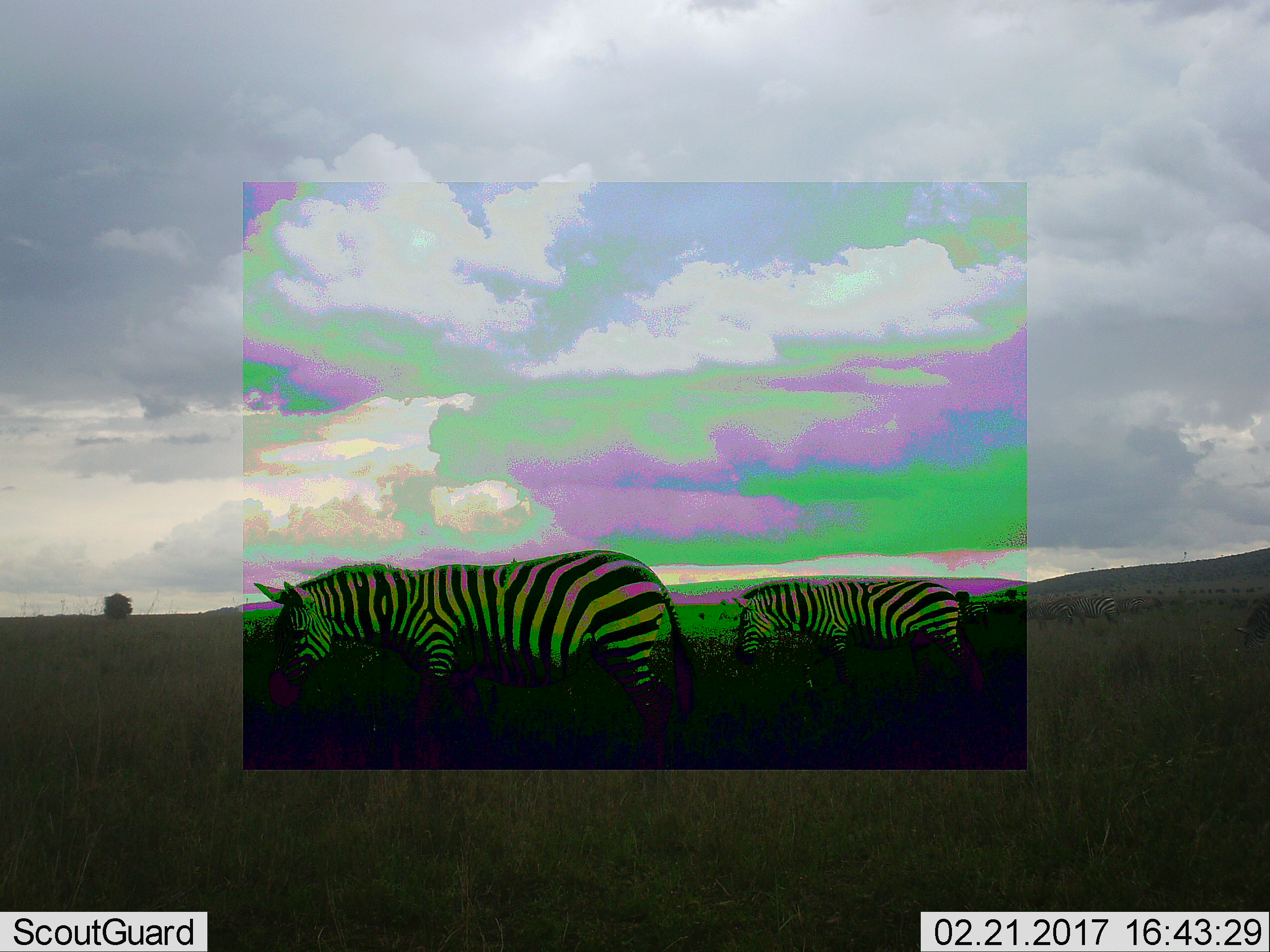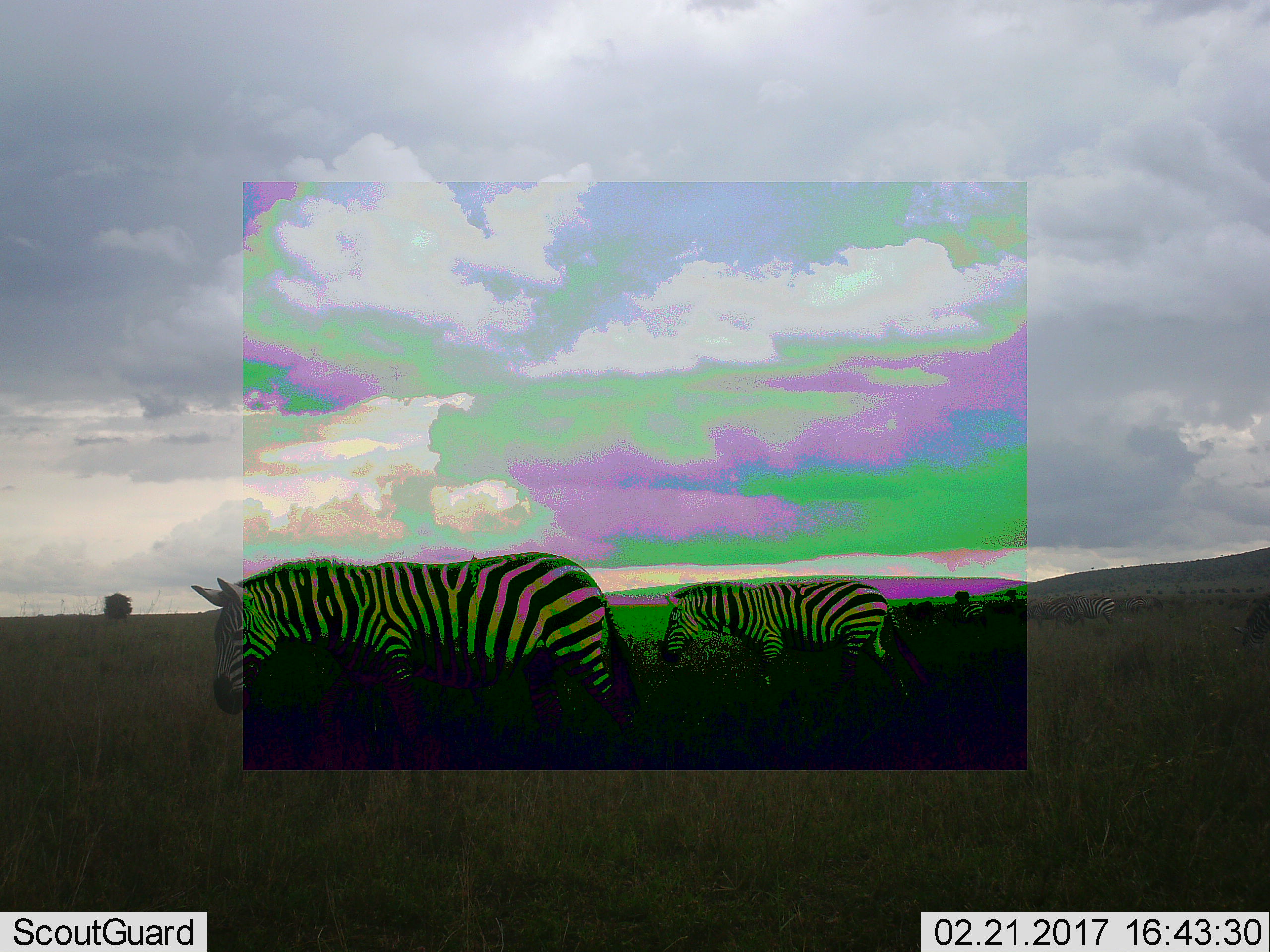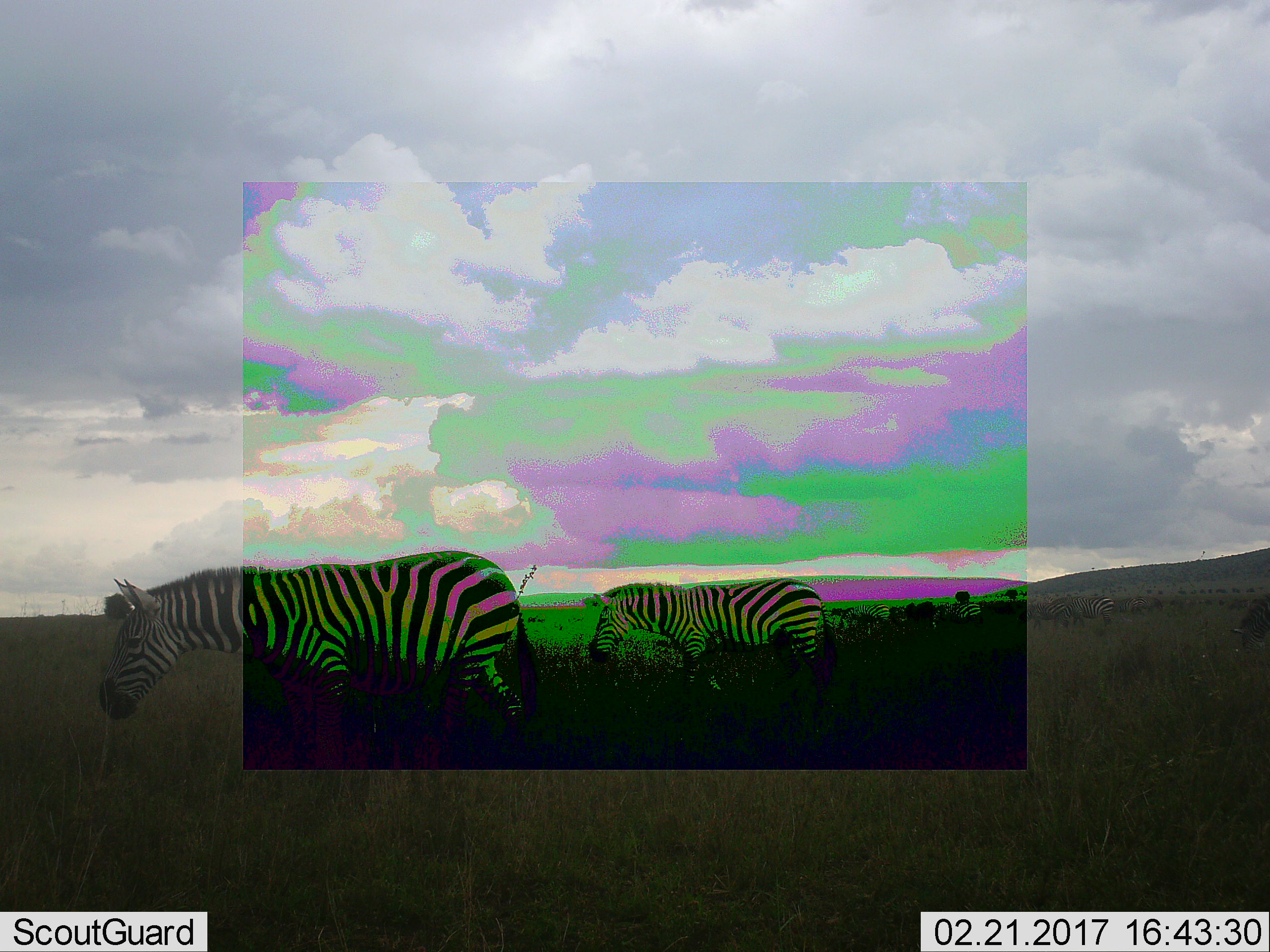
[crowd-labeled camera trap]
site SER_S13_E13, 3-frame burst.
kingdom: Animalia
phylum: Chordata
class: Mammalia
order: Perissodactyla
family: Equidae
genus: Equus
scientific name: Equus quagga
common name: plains zebra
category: zebraplains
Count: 2.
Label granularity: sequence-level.